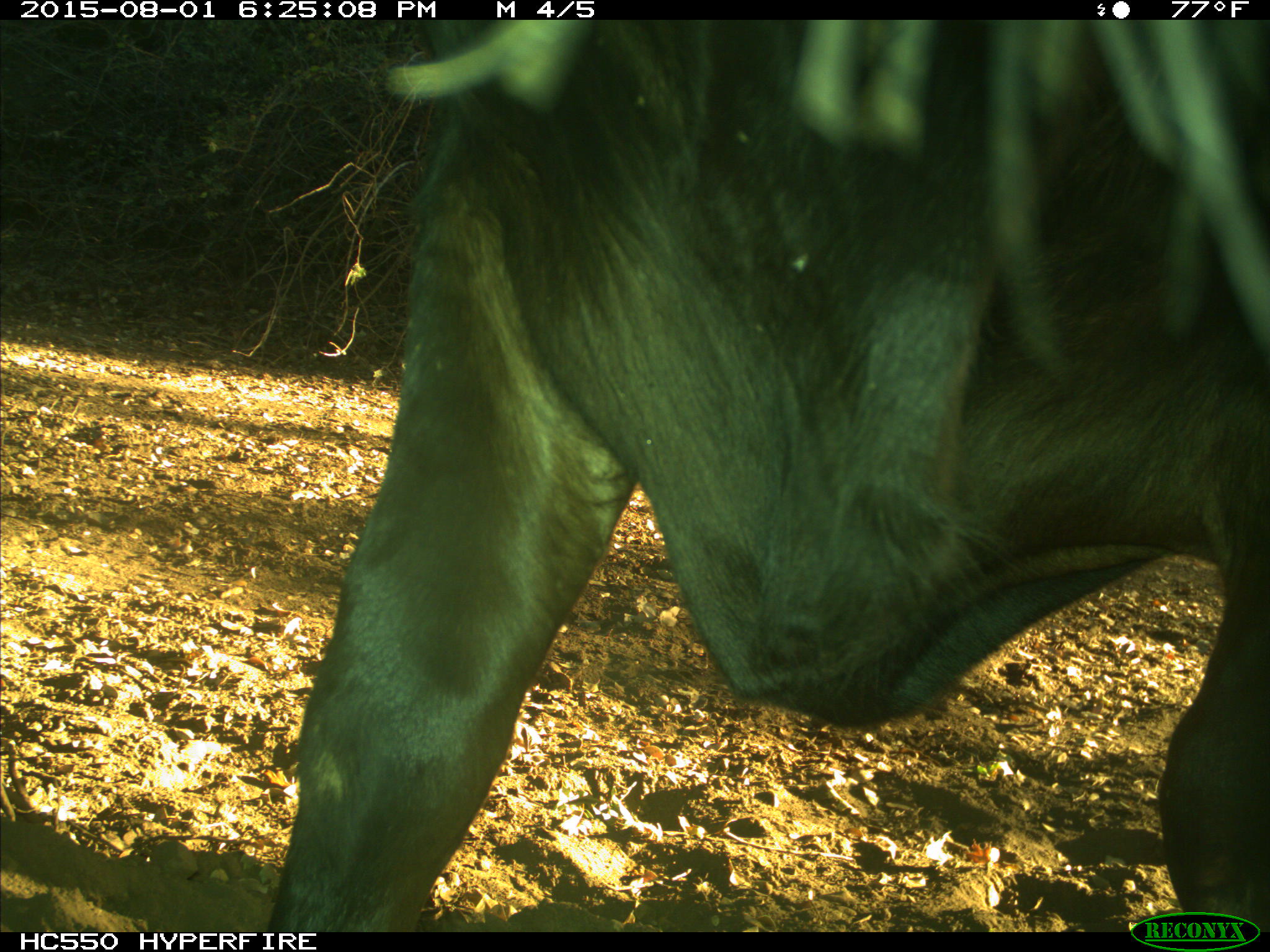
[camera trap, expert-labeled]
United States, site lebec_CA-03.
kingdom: Animalia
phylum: Chordata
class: Mammalia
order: Artiodactyla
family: Bovidae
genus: Bos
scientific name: Bos taurus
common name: domestic cow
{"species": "Bos taurus (domestic cow)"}